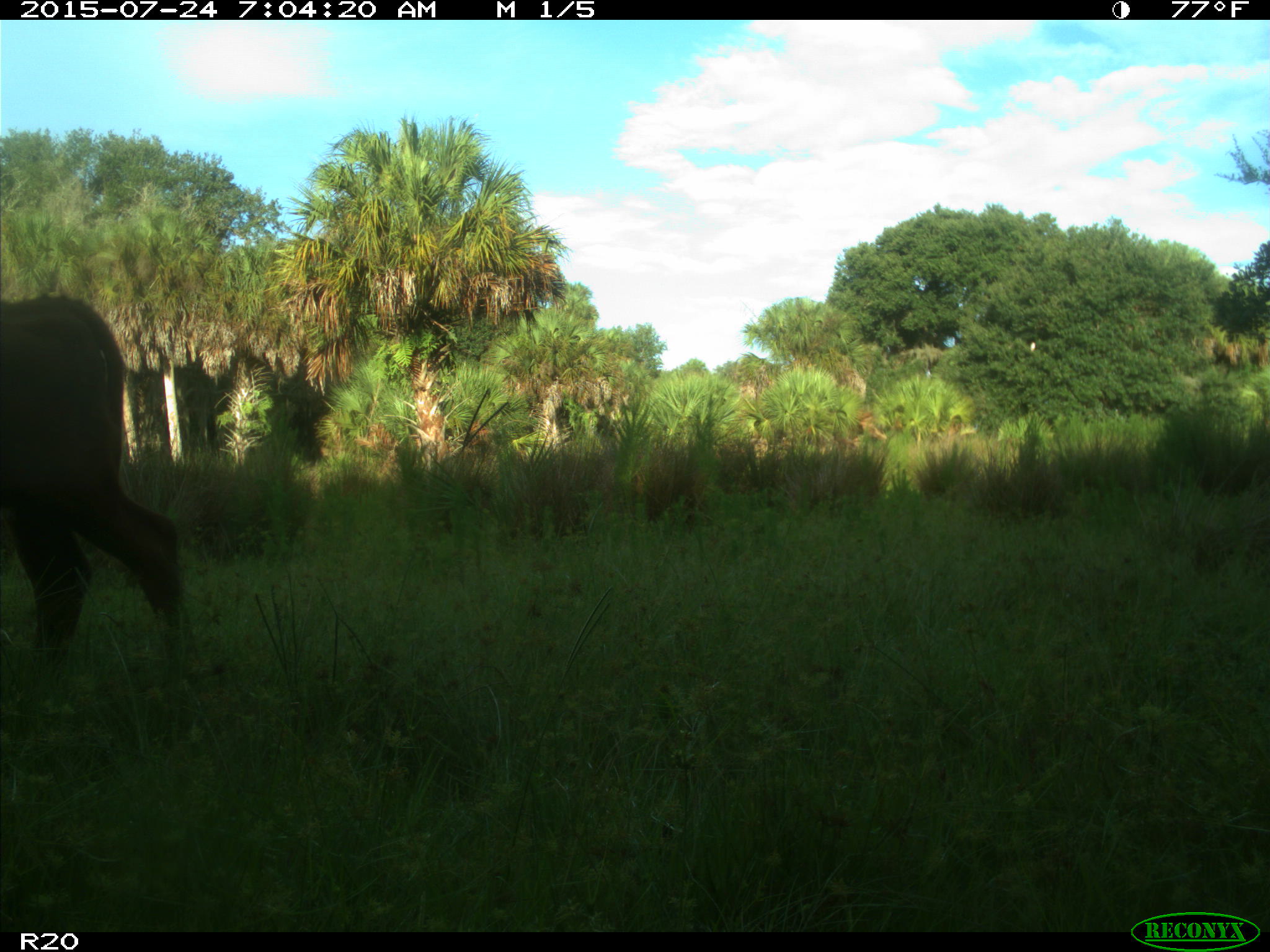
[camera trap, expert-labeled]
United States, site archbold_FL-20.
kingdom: Animalia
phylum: Chordata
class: Mammalia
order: Artiodactyla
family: Bovidae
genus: Bos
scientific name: Bos taurus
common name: domestic cow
Bos taurus (domestic cow).